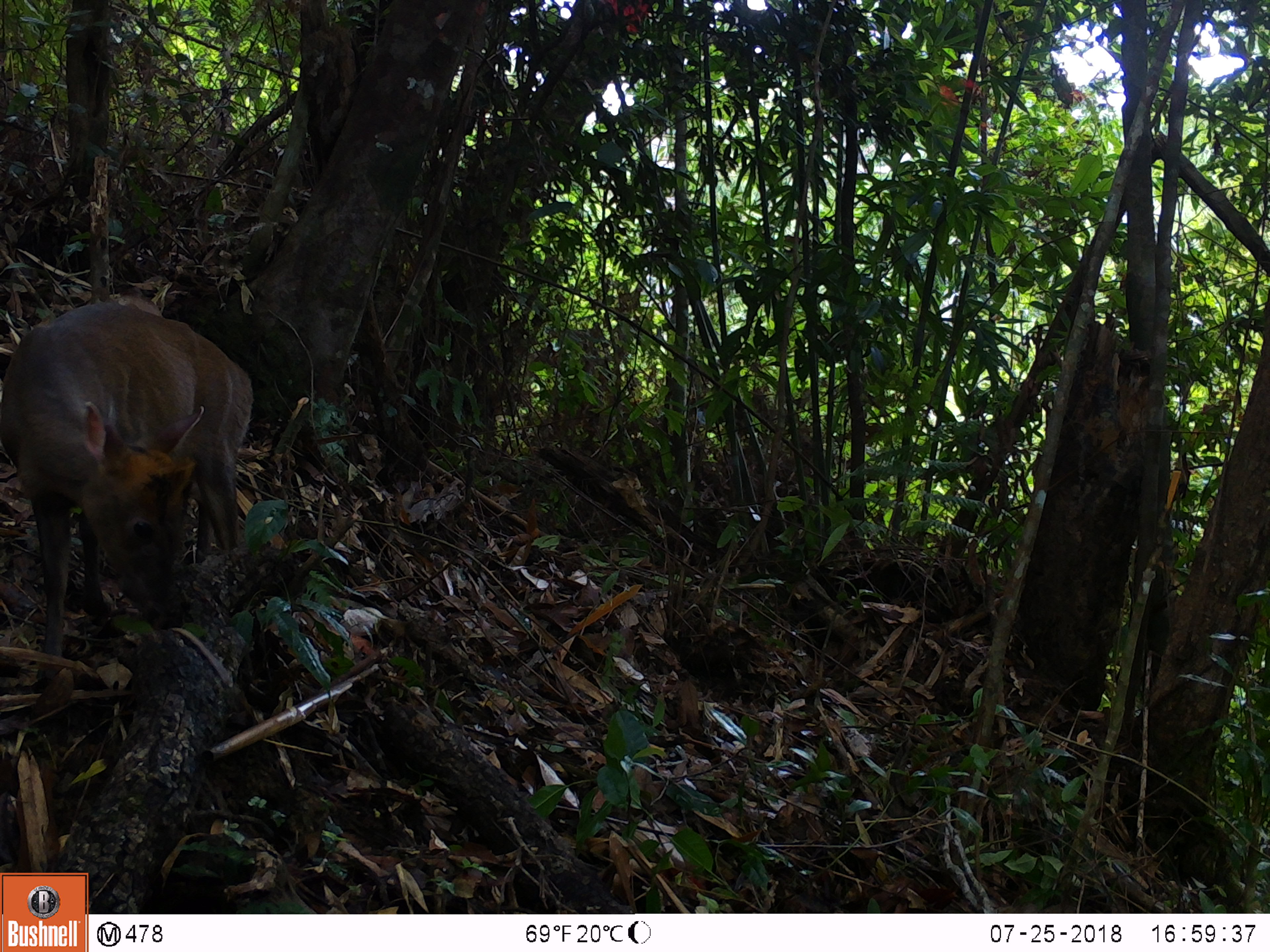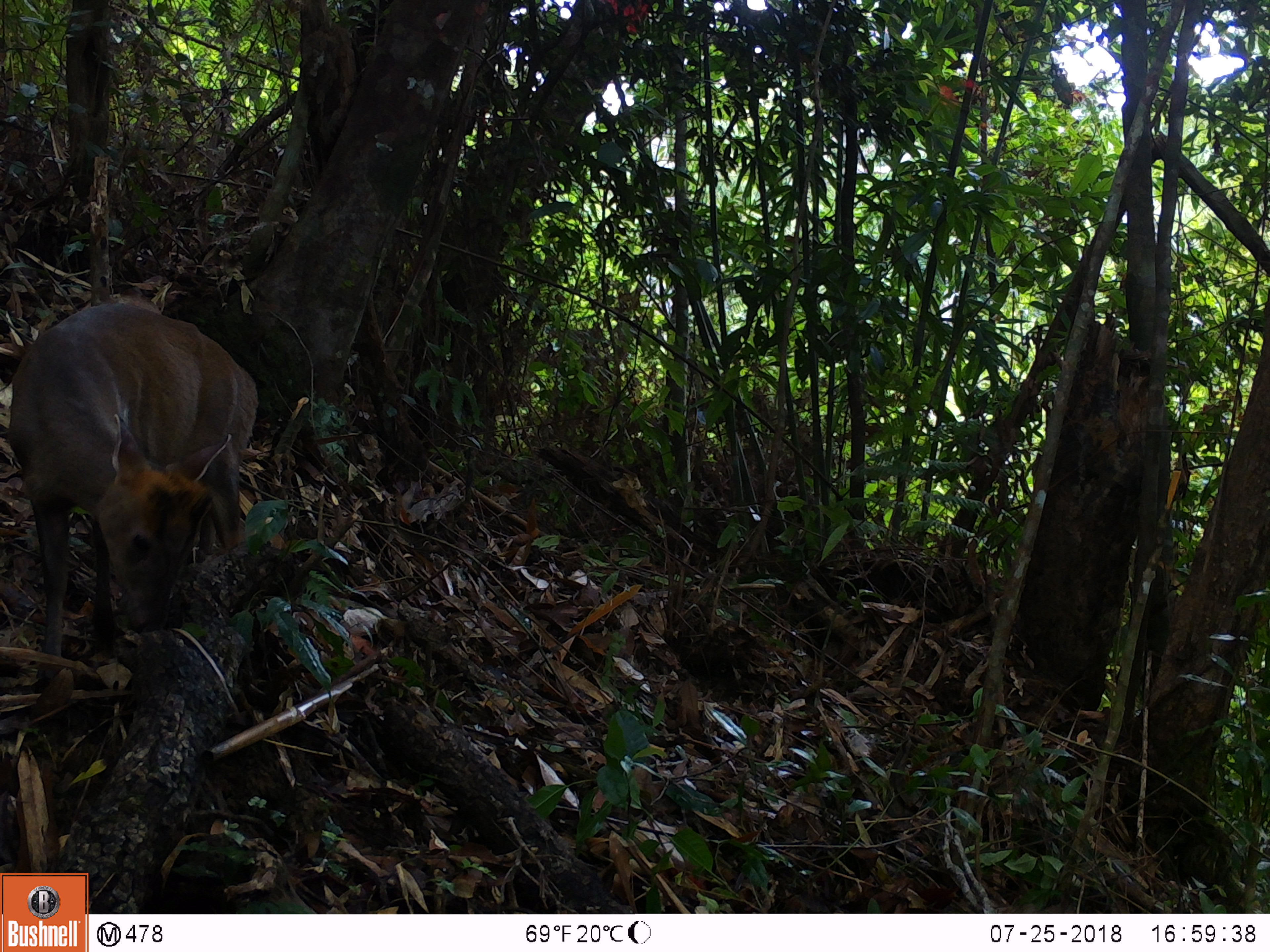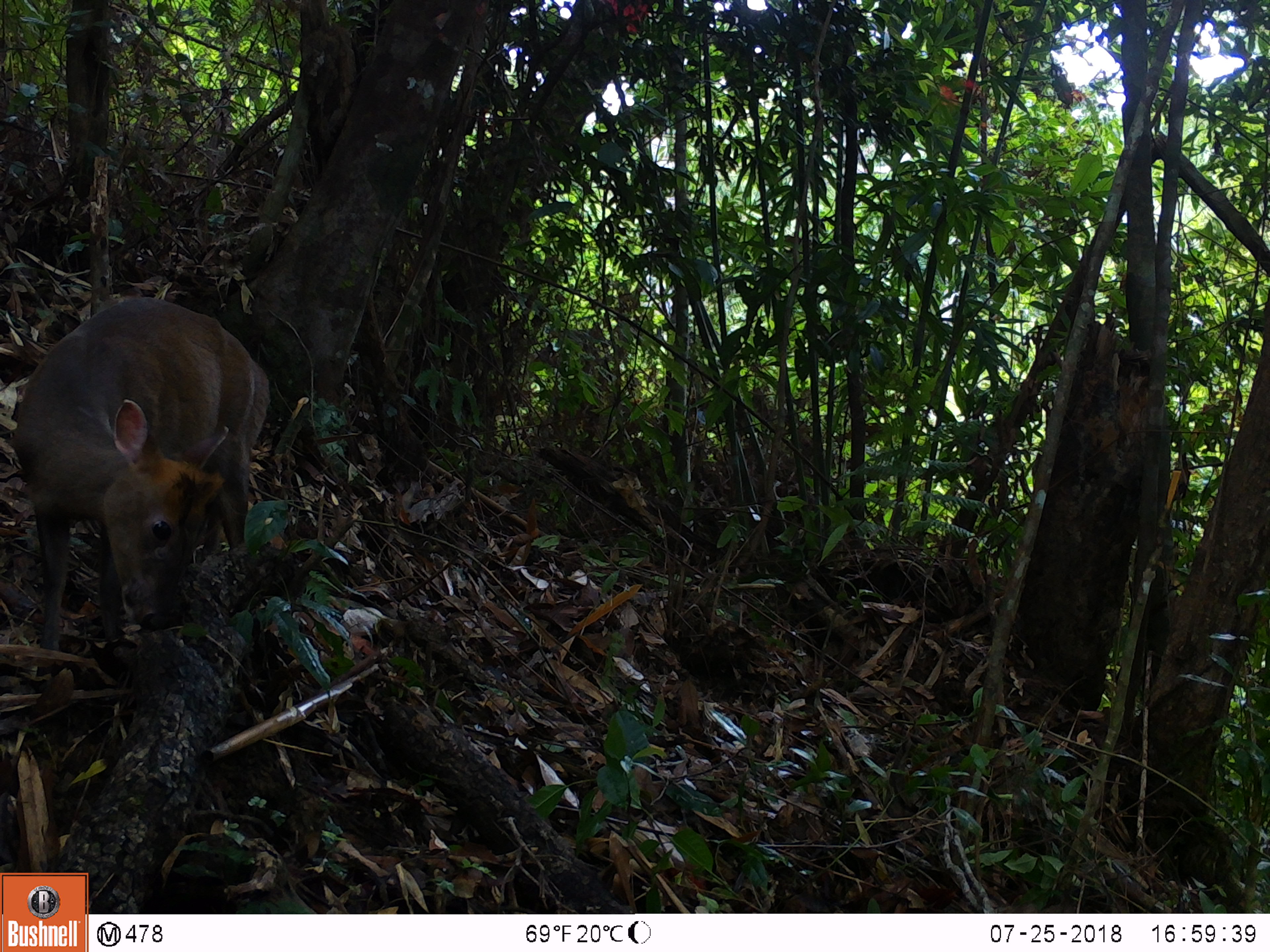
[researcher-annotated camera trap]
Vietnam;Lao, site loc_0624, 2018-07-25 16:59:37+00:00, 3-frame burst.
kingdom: Animalia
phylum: Chordata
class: Mammalia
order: Artiodactyla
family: Cervidae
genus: Muntiacus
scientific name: Muntiacus rooseveltorum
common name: roosevelt's muntjac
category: roosevelts muntjac group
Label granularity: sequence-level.